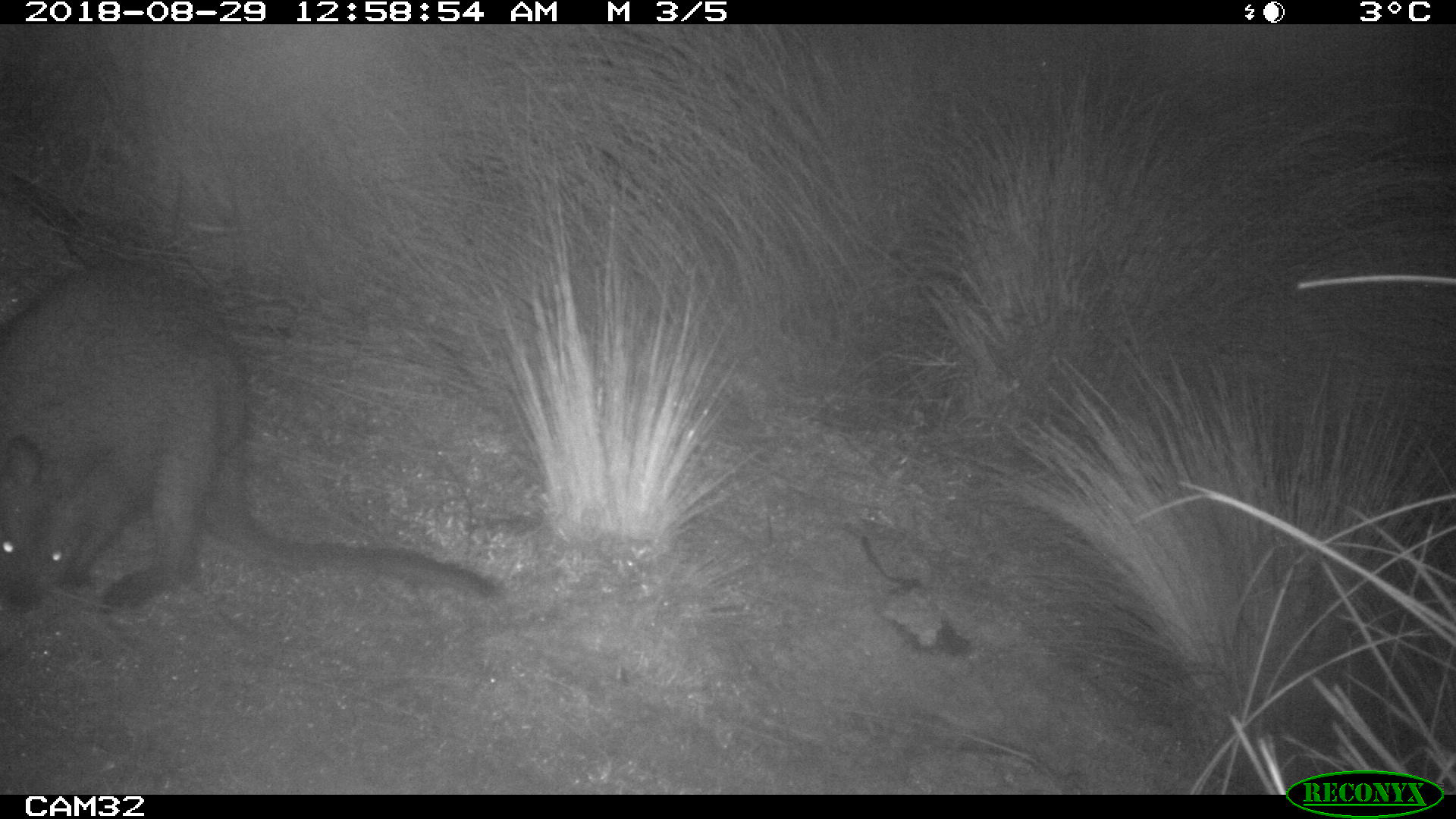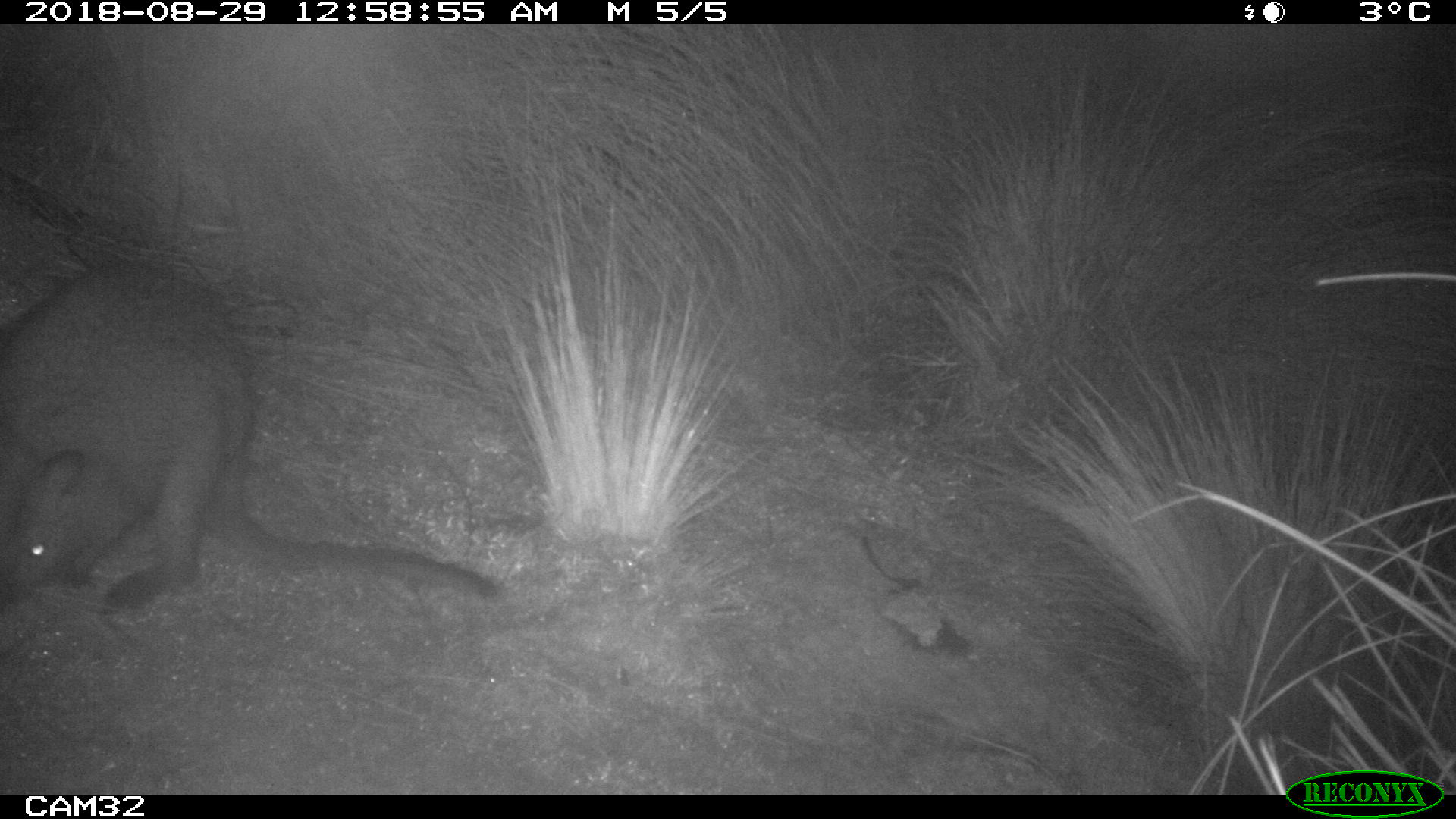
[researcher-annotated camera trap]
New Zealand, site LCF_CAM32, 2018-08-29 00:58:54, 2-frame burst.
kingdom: Animalia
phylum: Chordata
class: Mammalia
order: Diprotodontia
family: Macropodidae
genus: Notamacropus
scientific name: Notamacropus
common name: wallaby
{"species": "wallaby (Notamacropus)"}